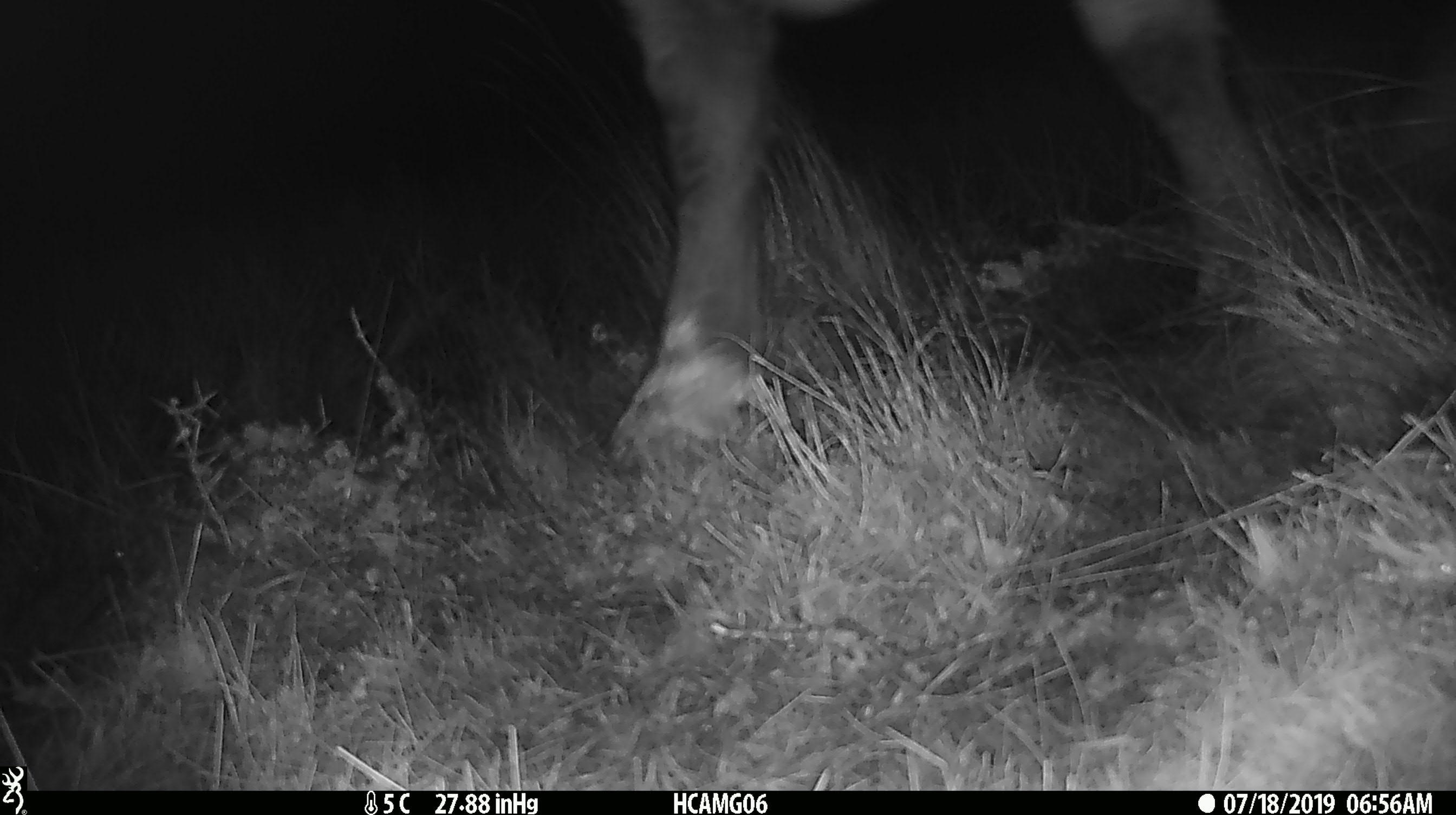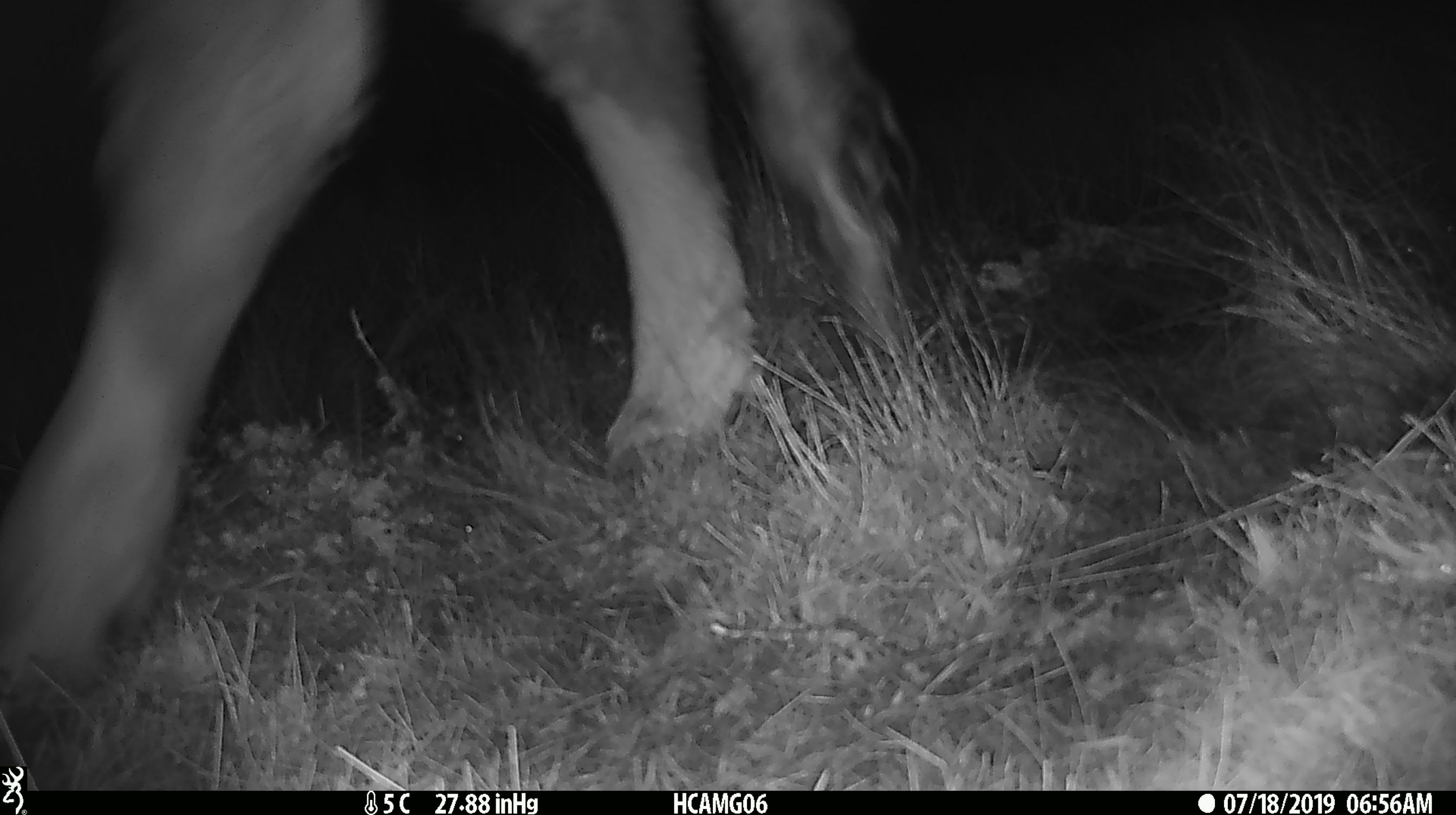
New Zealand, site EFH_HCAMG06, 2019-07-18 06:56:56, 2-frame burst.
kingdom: Animalia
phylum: Chordata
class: Mammalia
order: Artiodactyla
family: Bovidae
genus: Bos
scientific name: Bos taurus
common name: domestic cow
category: cow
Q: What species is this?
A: Cow (domestic cow) (Bos taurus).